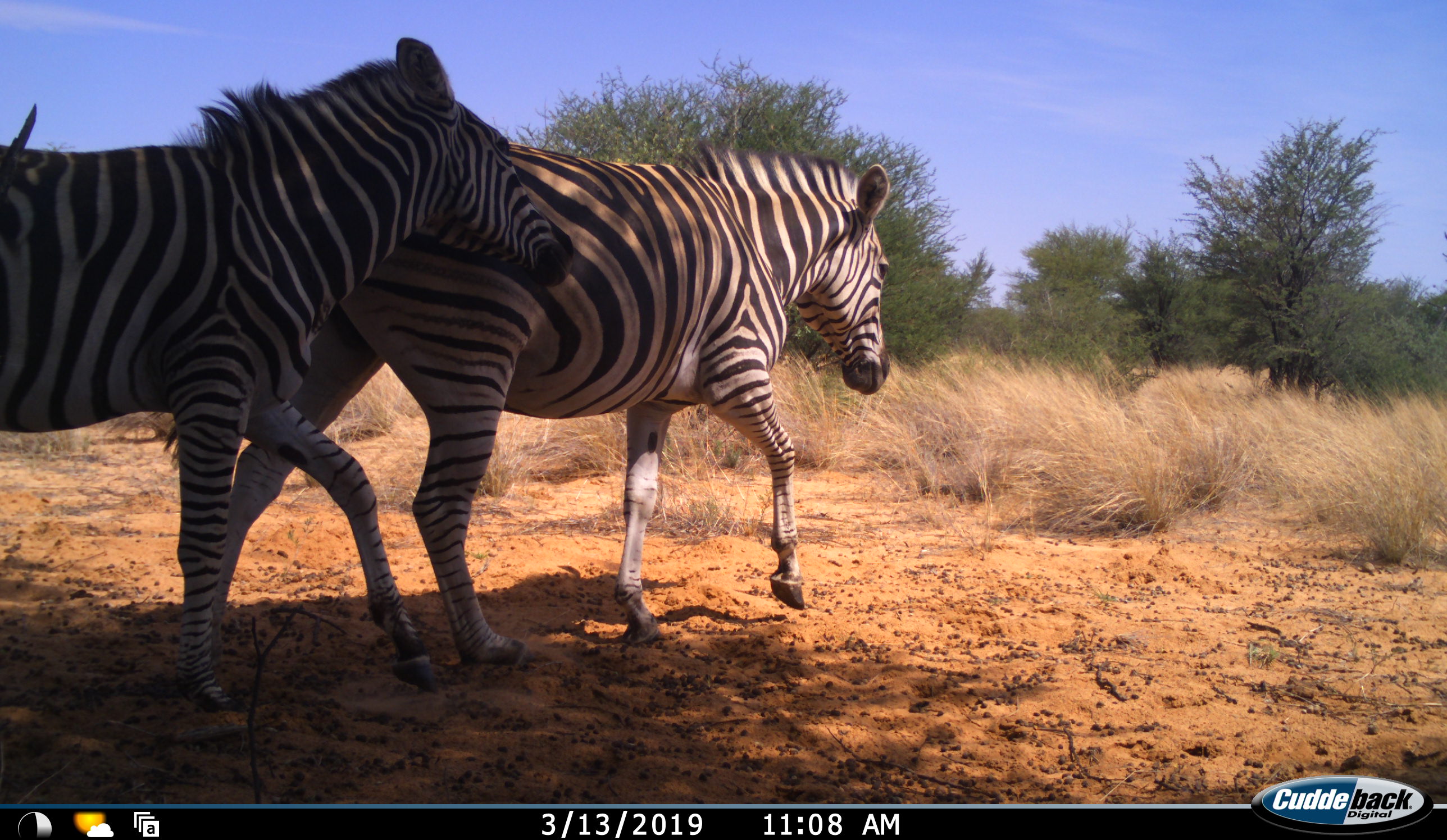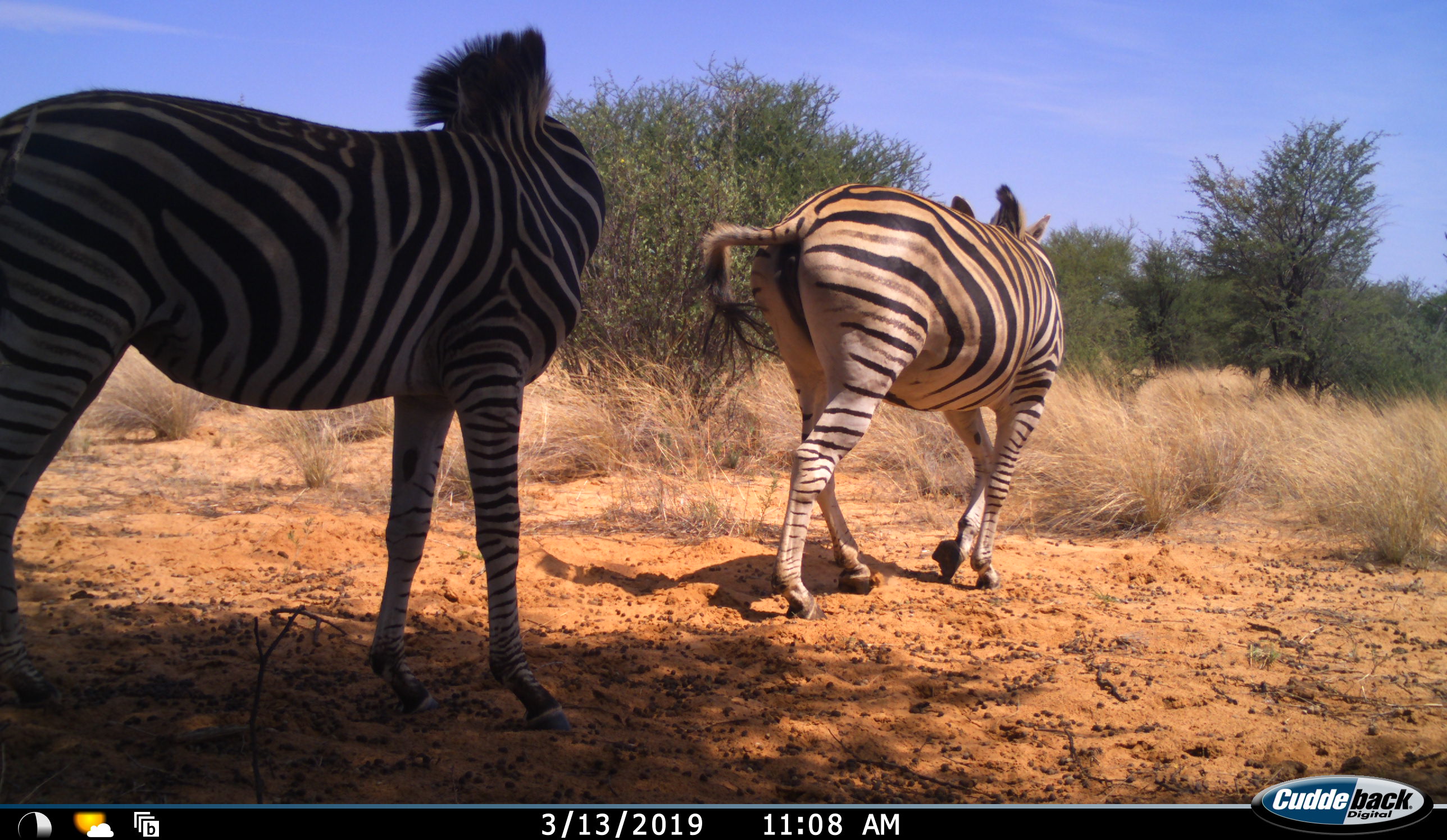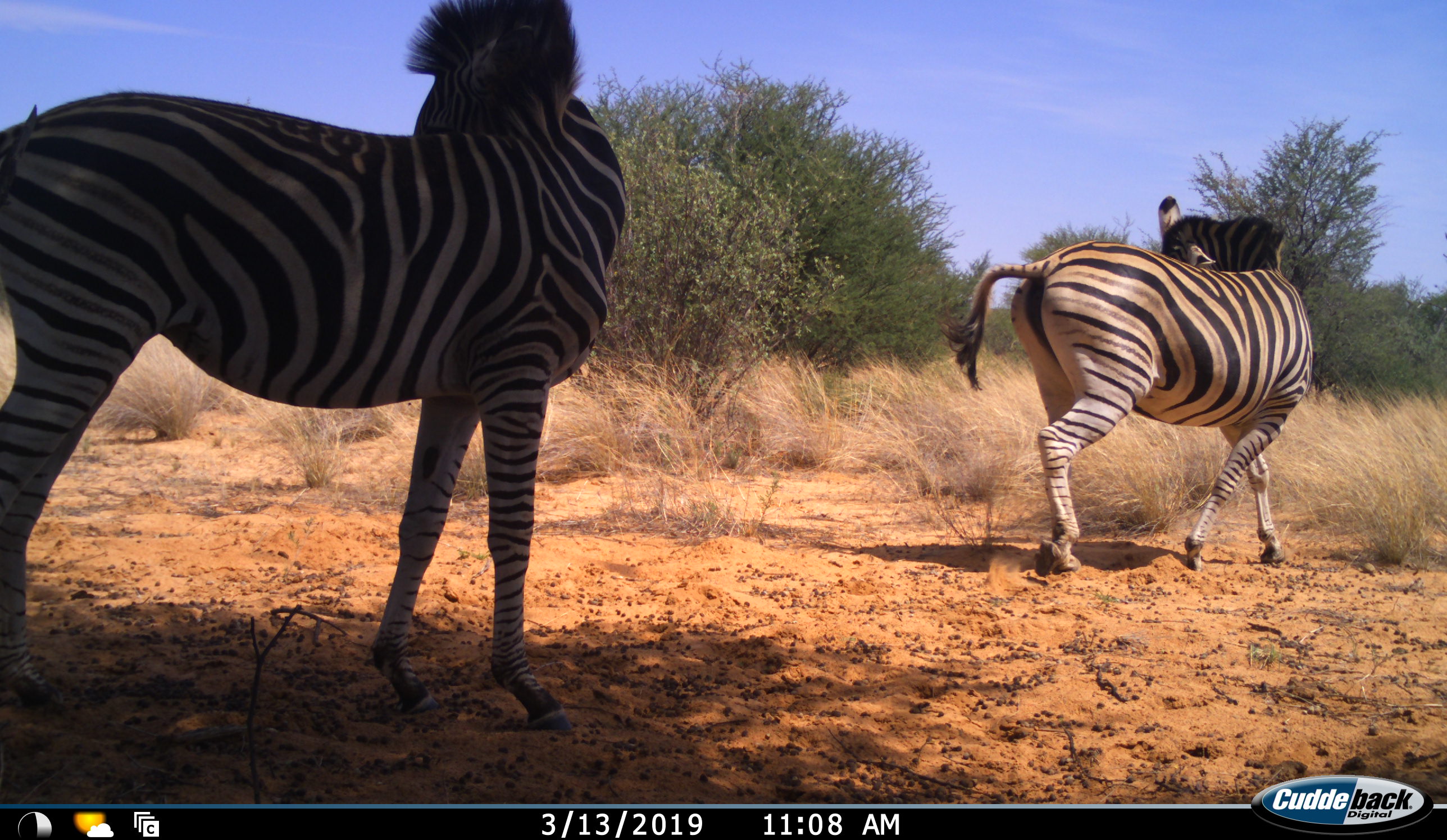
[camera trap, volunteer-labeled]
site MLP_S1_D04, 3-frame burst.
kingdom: Animalia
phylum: Chordata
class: Mammalia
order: Perissodactyla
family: Equidae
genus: Equus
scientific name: Equus quagga burchellii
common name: burchell's zebra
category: zebraburchells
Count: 2.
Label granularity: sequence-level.